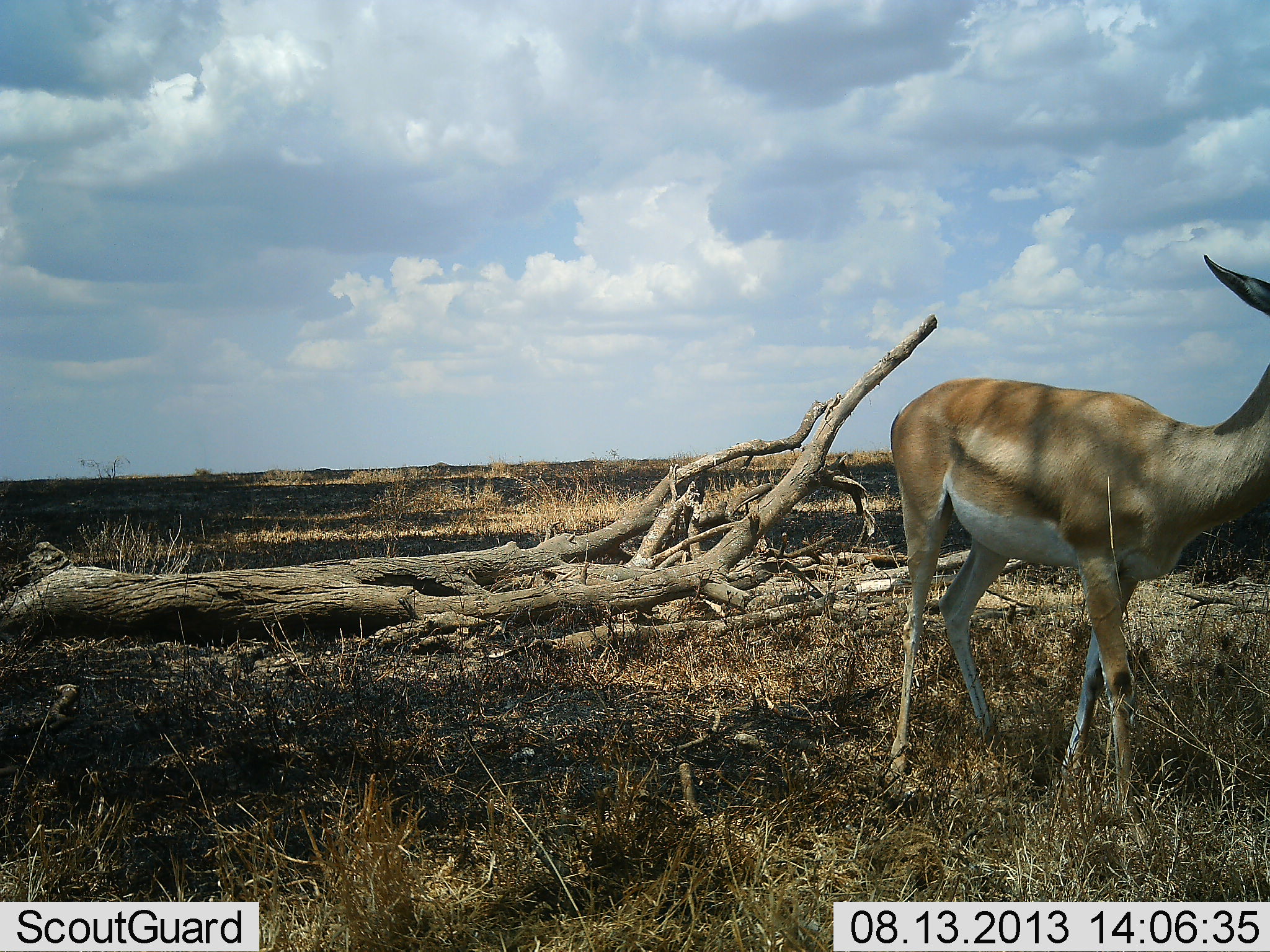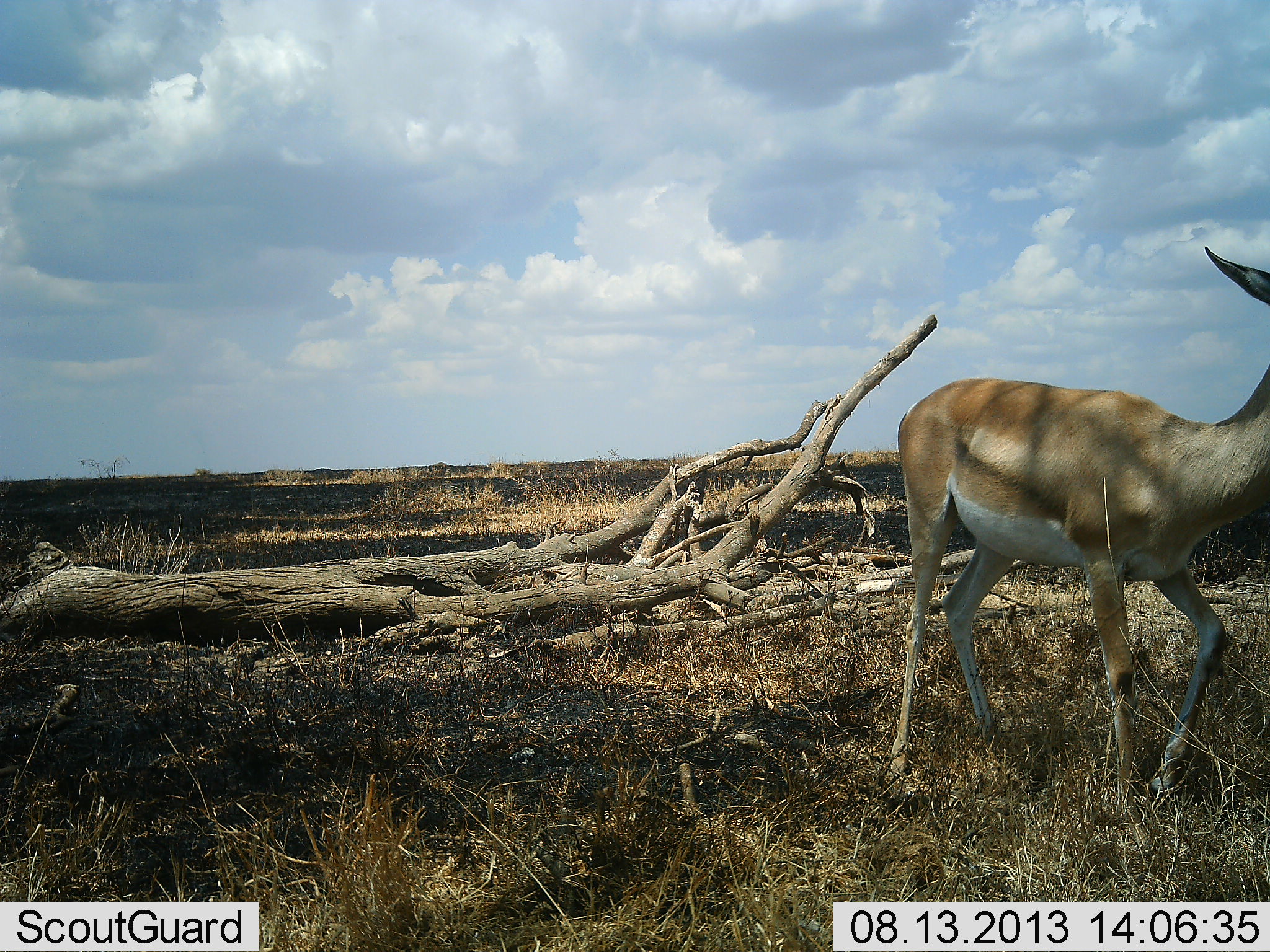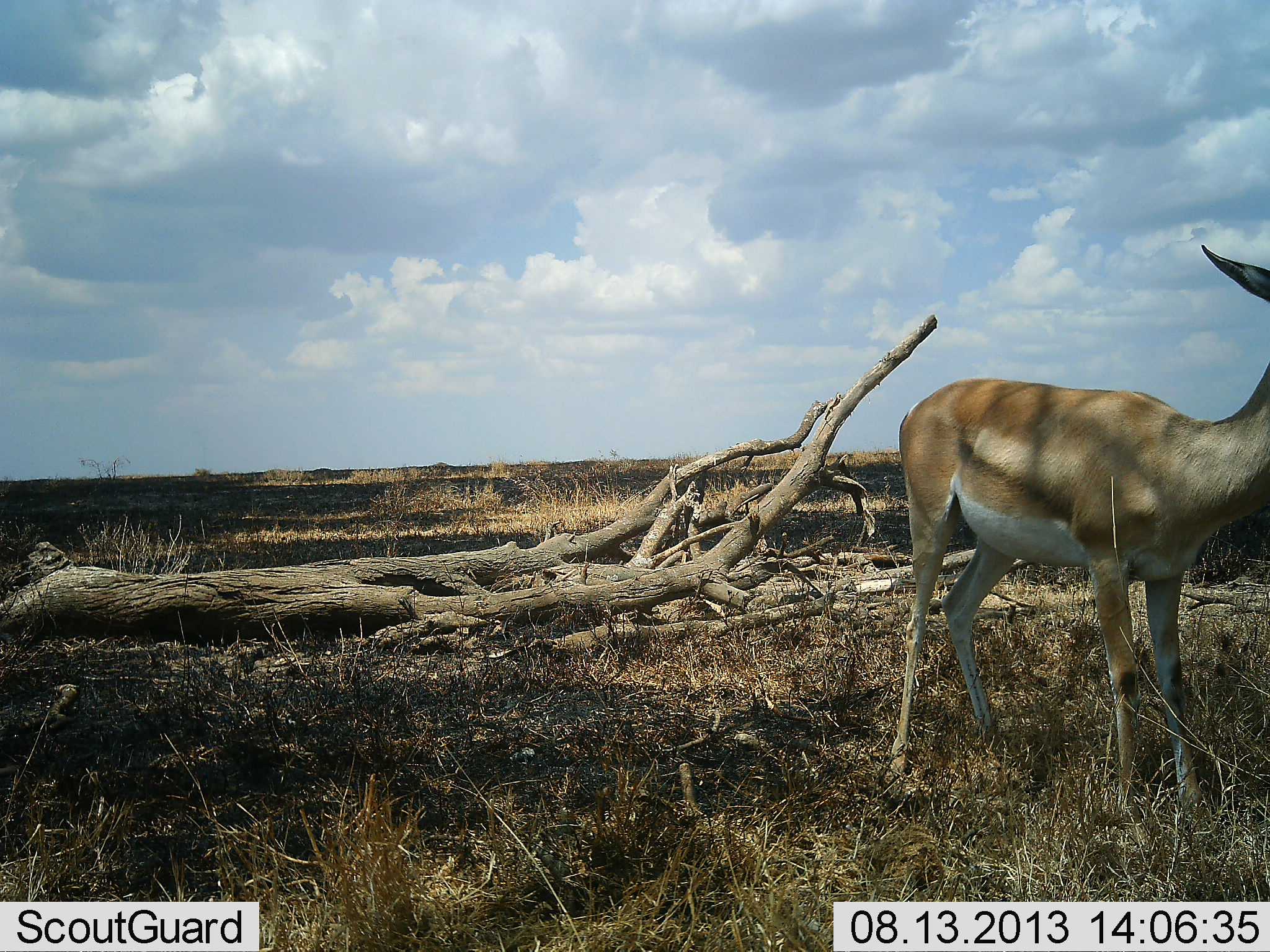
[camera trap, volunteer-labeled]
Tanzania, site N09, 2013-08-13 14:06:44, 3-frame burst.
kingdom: Animalia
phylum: Chordata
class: Mammalia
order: Artiodactyla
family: Bovidae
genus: Nanger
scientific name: Nanger granti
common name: grant's gazelle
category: gazellegrants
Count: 1.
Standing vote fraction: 81%.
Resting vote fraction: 3%.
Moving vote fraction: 19%.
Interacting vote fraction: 0%.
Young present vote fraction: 0%.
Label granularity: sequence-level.